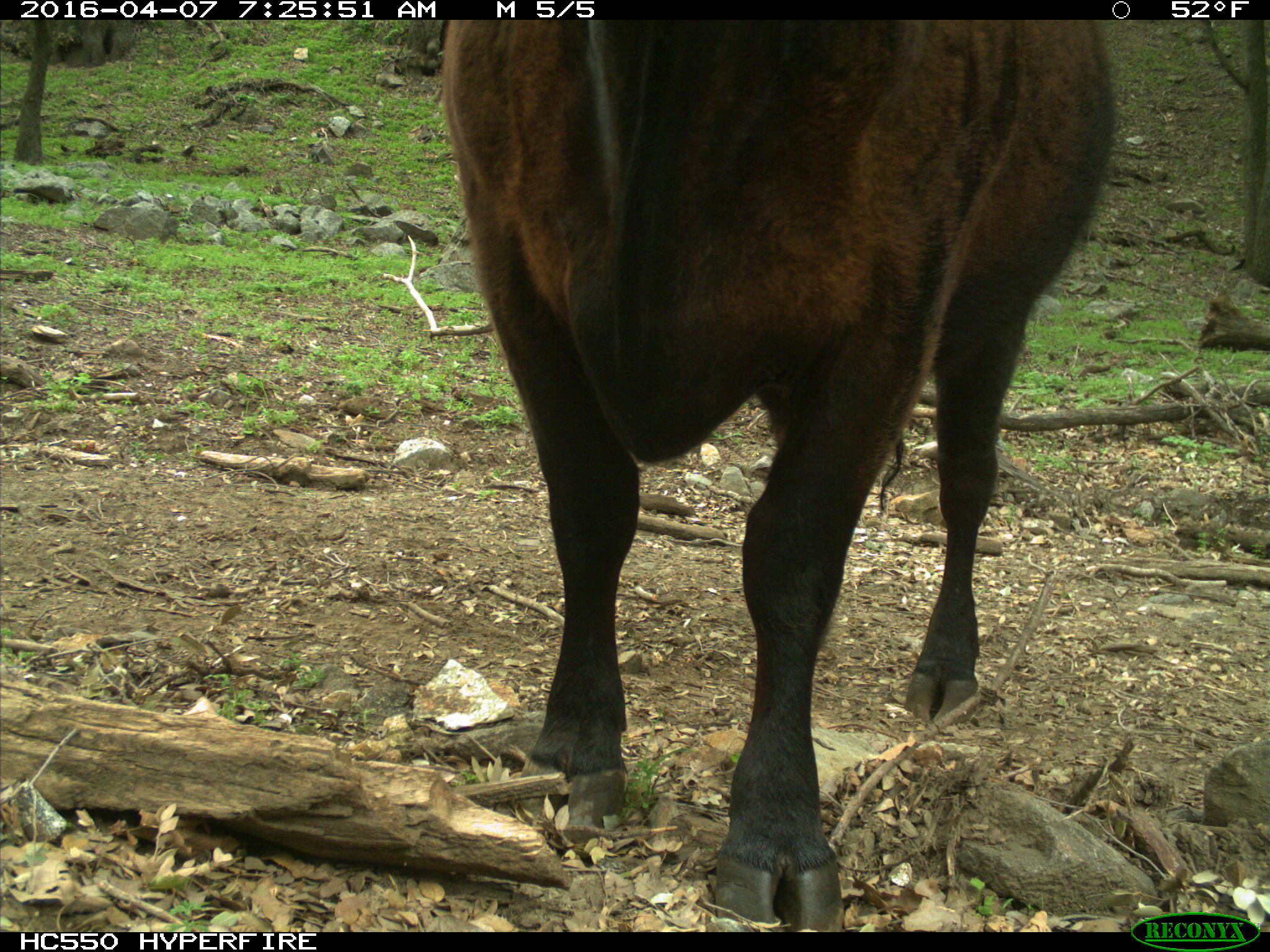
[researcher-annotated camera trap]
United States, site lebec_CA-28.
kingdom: Animalia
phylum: Chordata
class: Mammalia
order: Artiodactyla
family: Bovidae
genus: Bos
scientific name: Bos taurus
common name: domestic cow